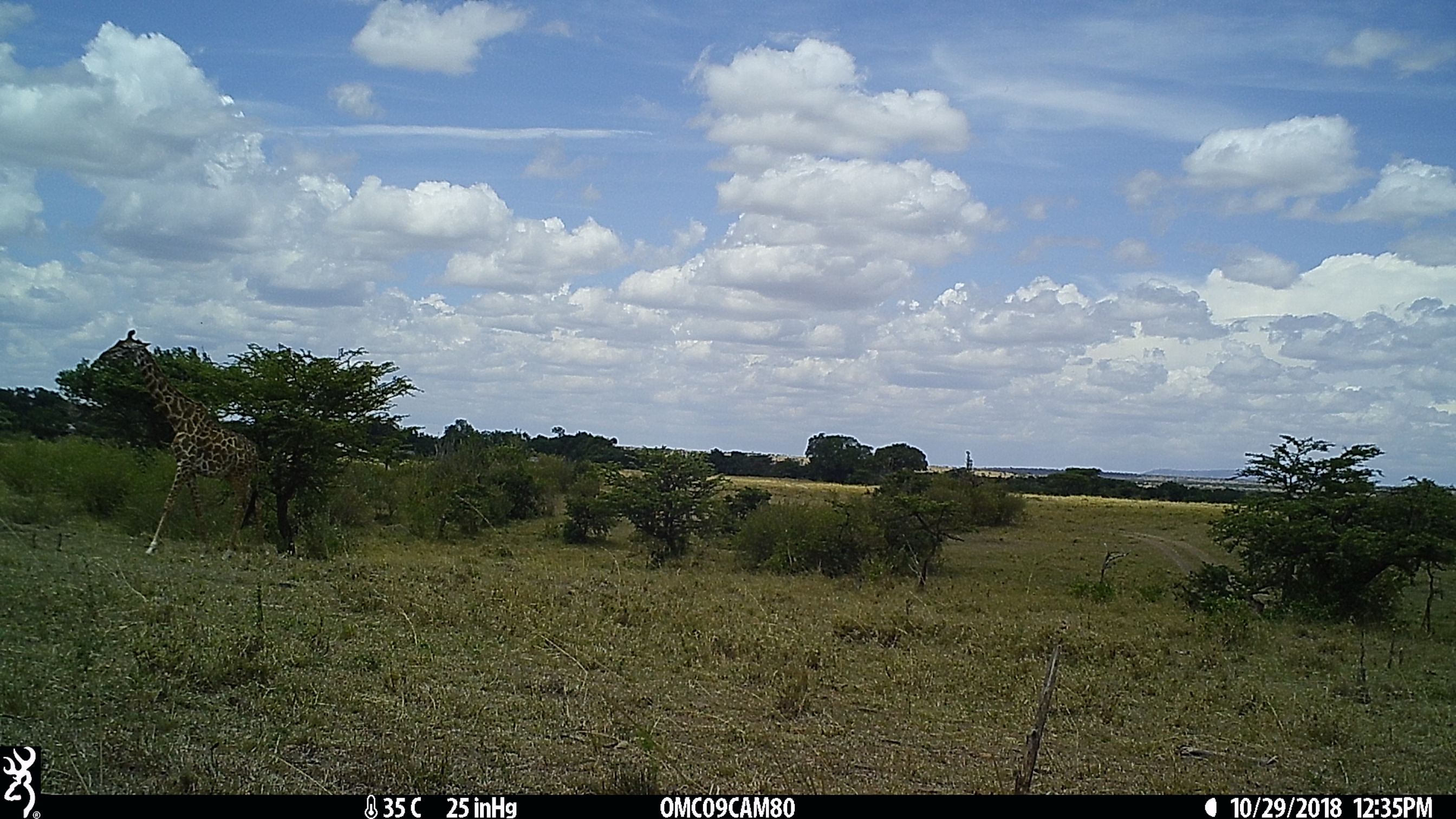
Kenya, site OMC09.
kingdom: Animalia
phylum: Chordata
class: Mammalia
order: Artiodactyla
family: Giraffidae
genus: Giraffa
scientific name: Giraffa camelopardalis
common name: northern giraffe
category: giraffe